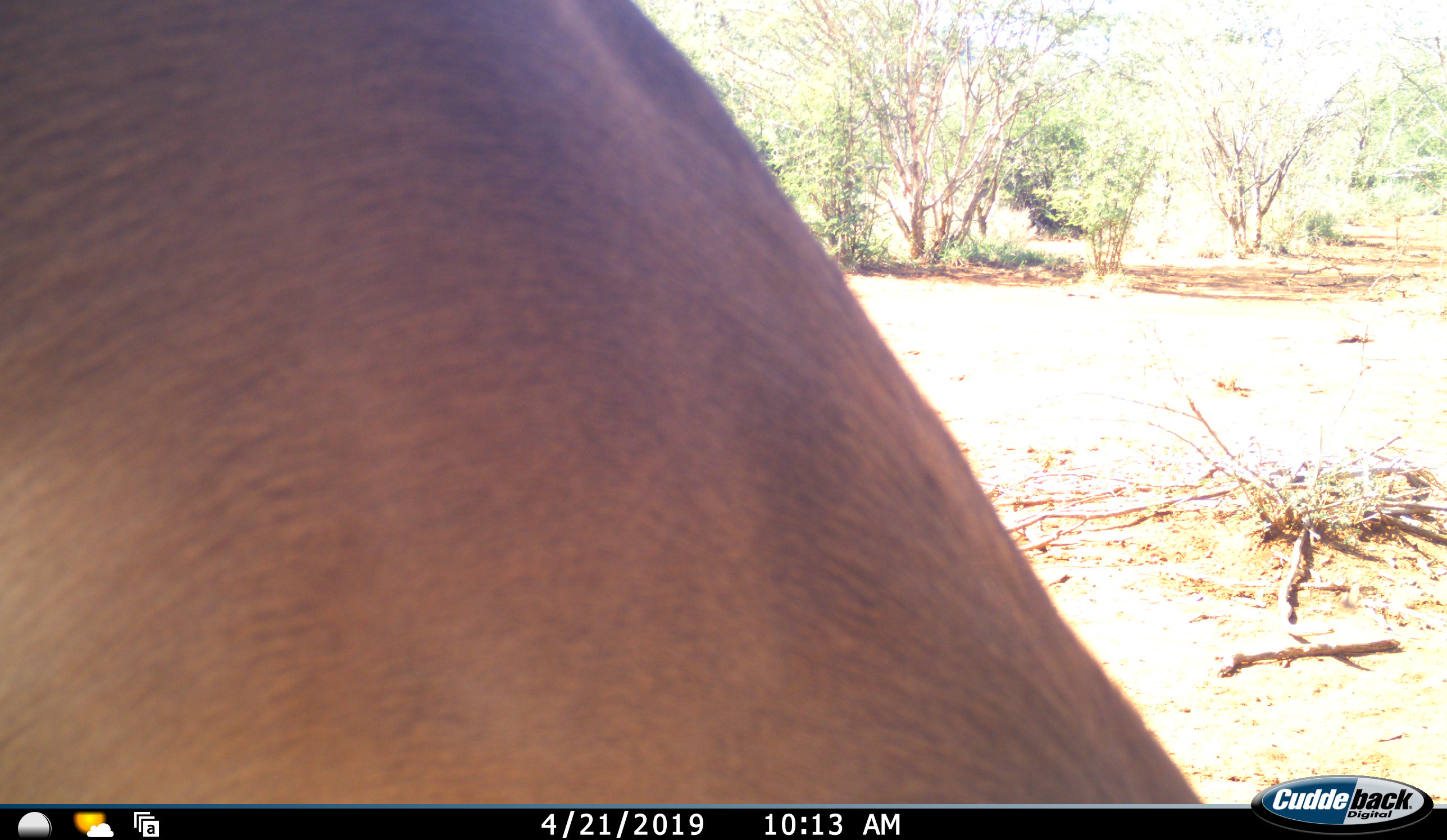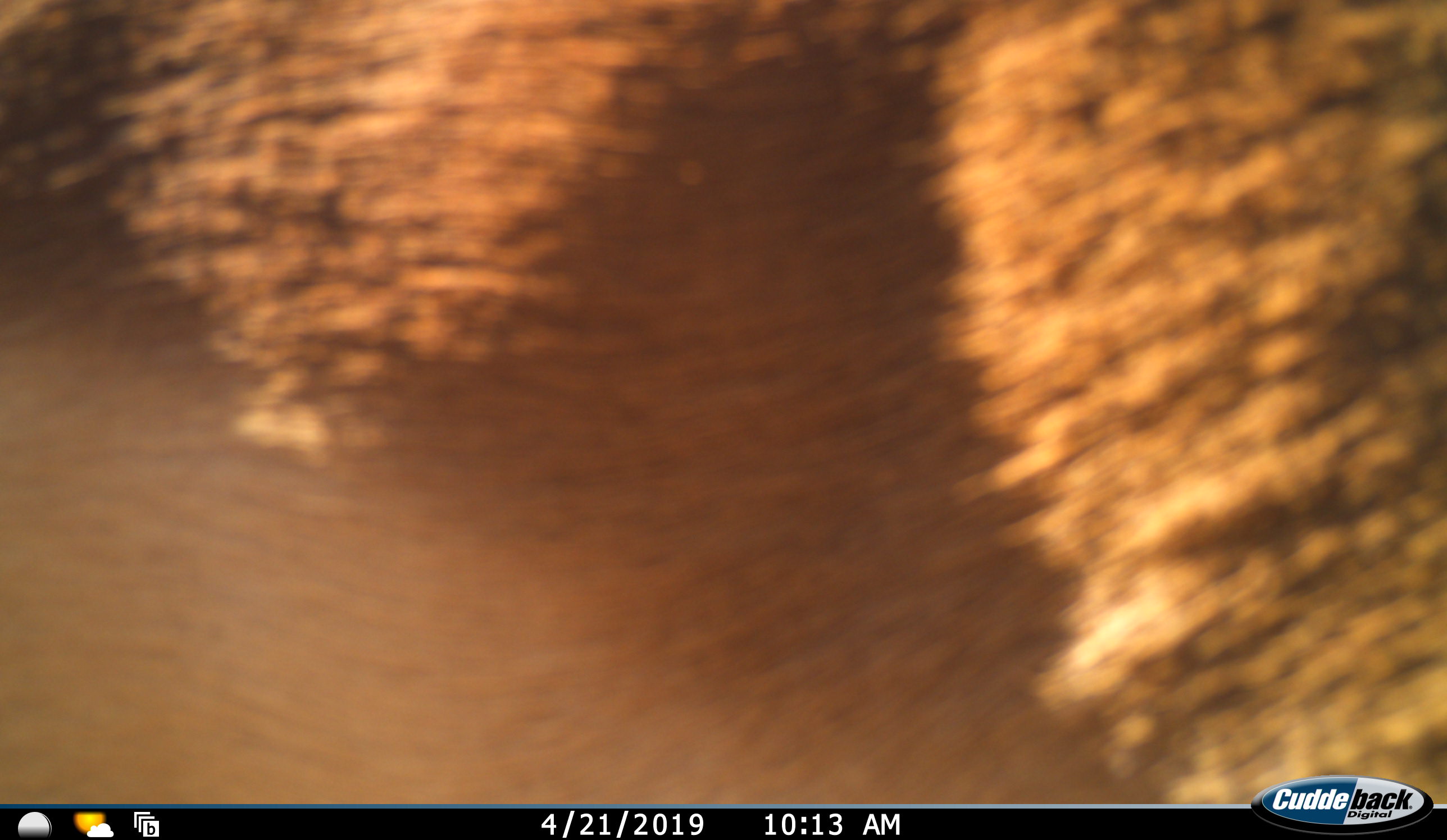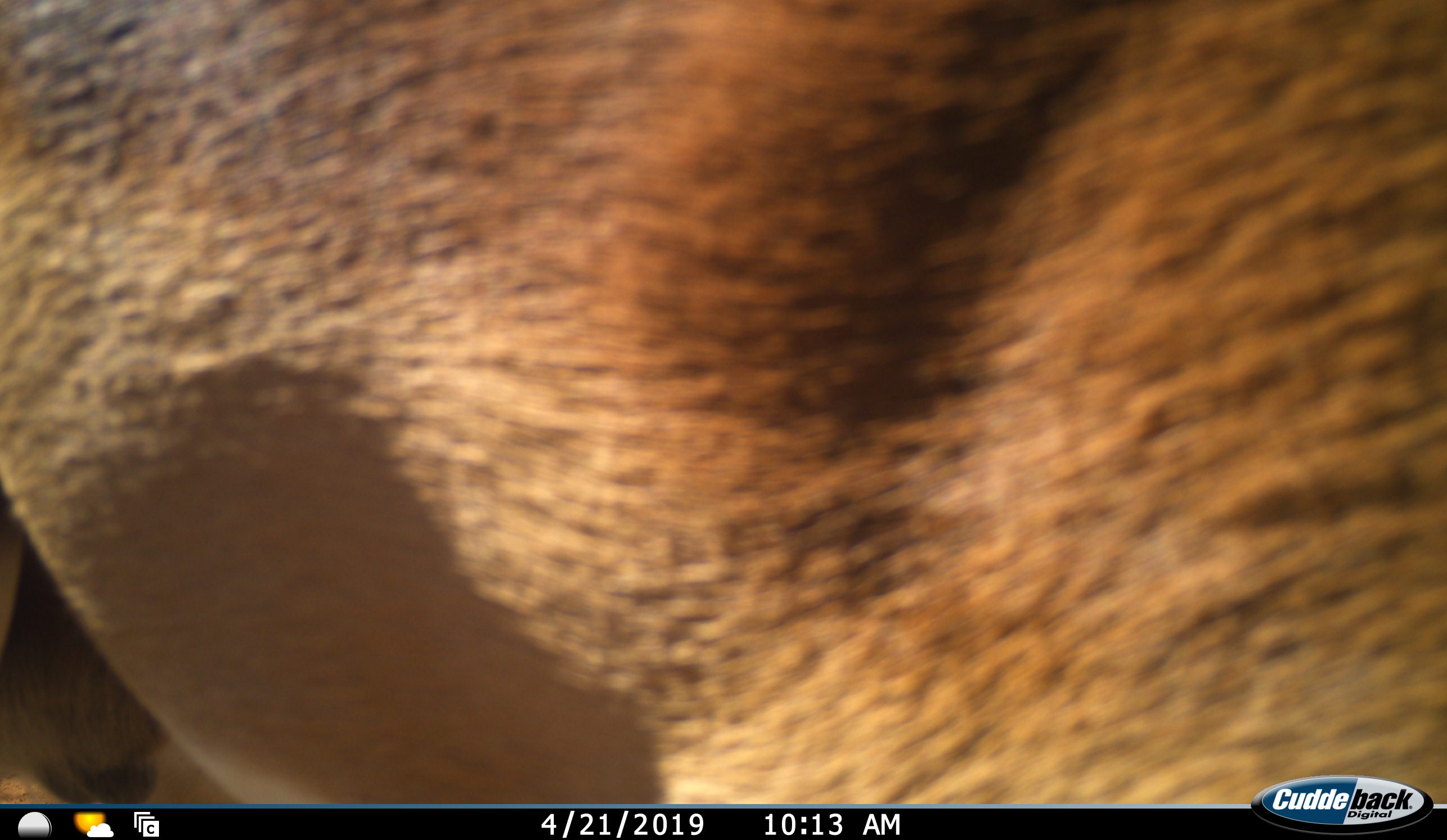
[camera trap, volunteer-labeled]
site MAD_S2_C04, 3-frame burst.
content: unidentified animal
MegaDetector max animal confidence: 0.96